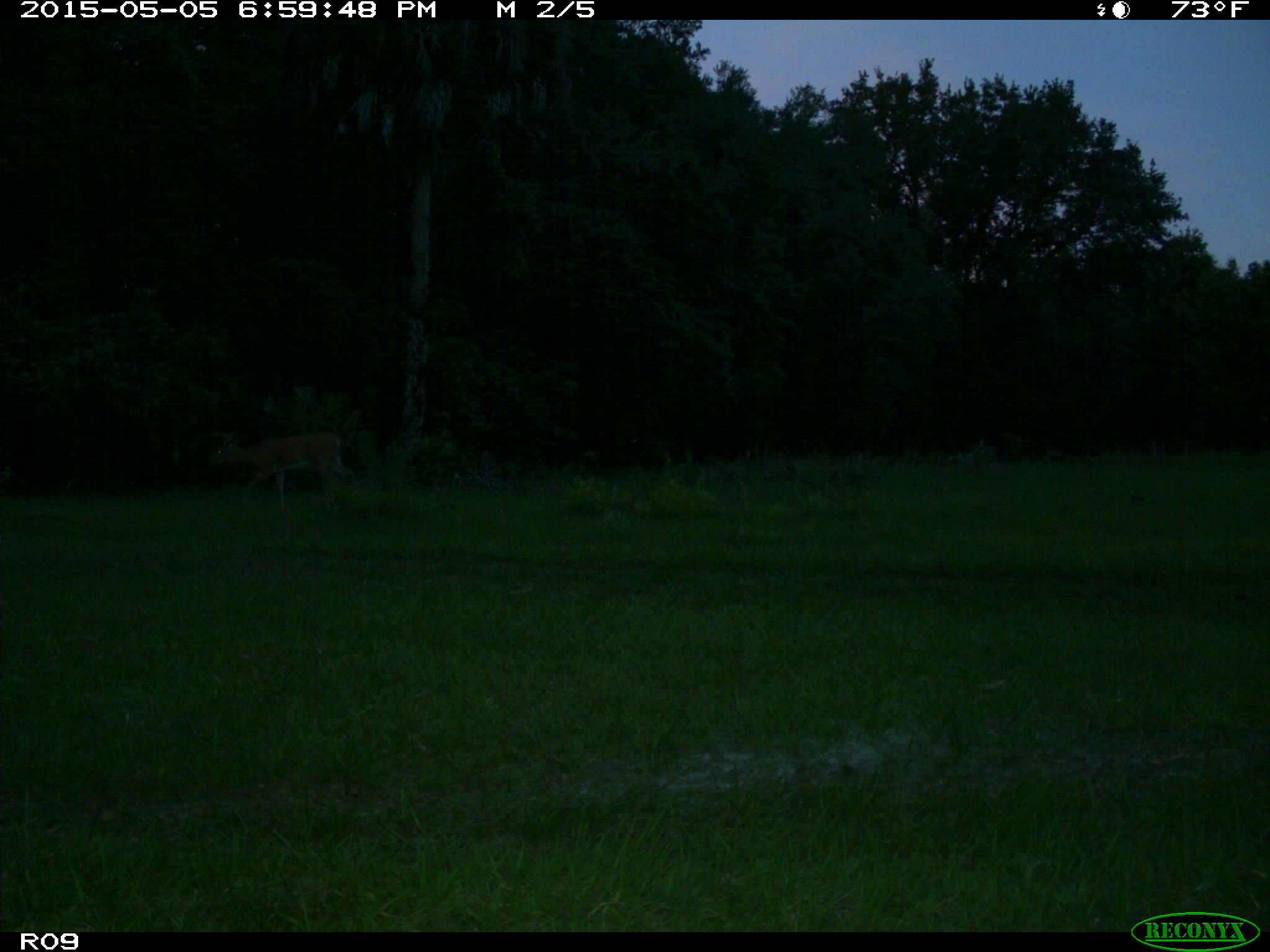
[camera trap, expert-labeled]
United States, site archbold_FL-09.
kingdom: Animalia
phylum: Chordata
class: Mammalia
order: Artiodactyla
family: Cervidae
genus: Odocoileus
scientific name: Odocoileus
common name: deer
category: unidentified deer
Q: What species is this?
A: Unidentified deer (deer) (Odocoileus).